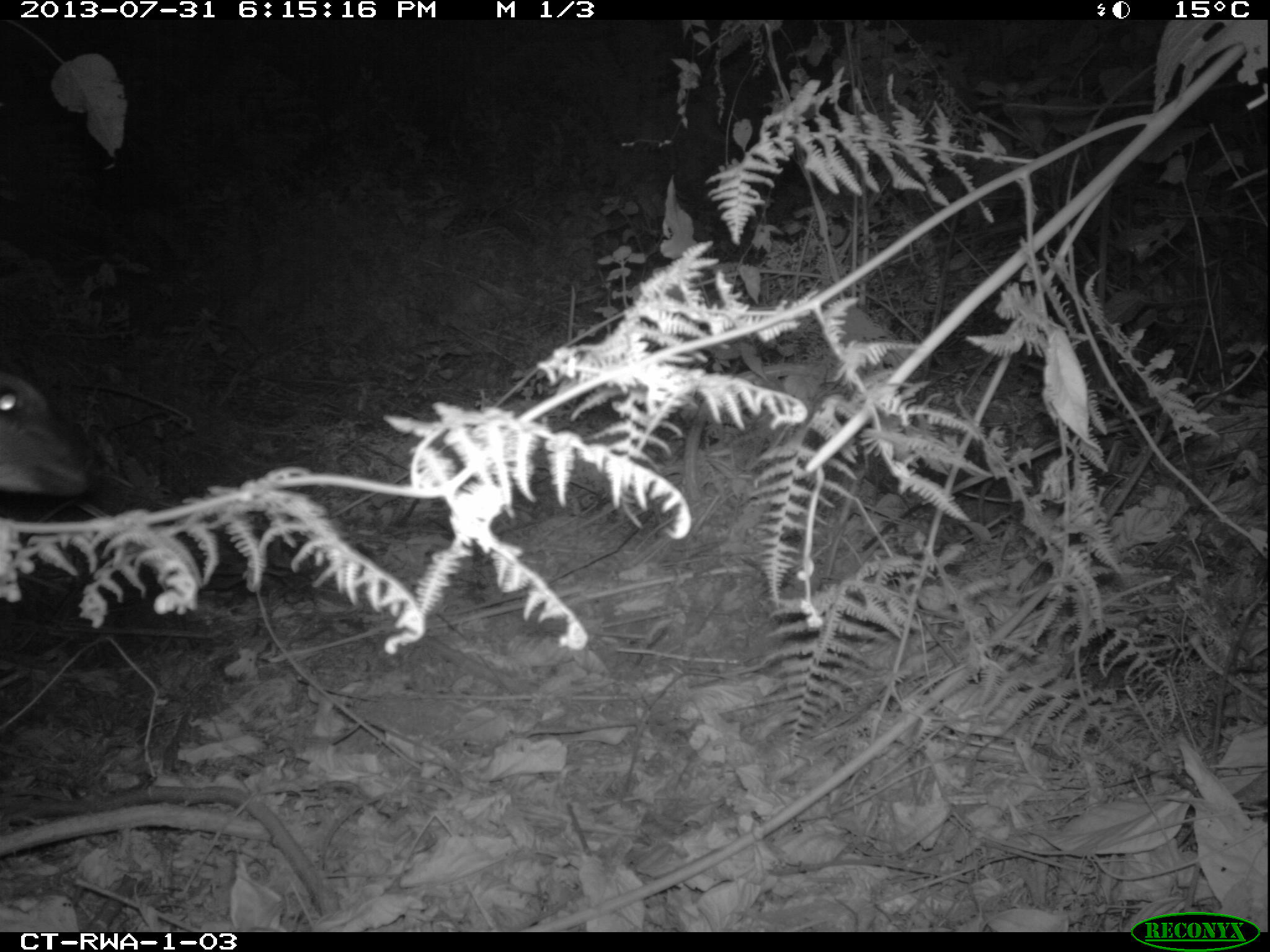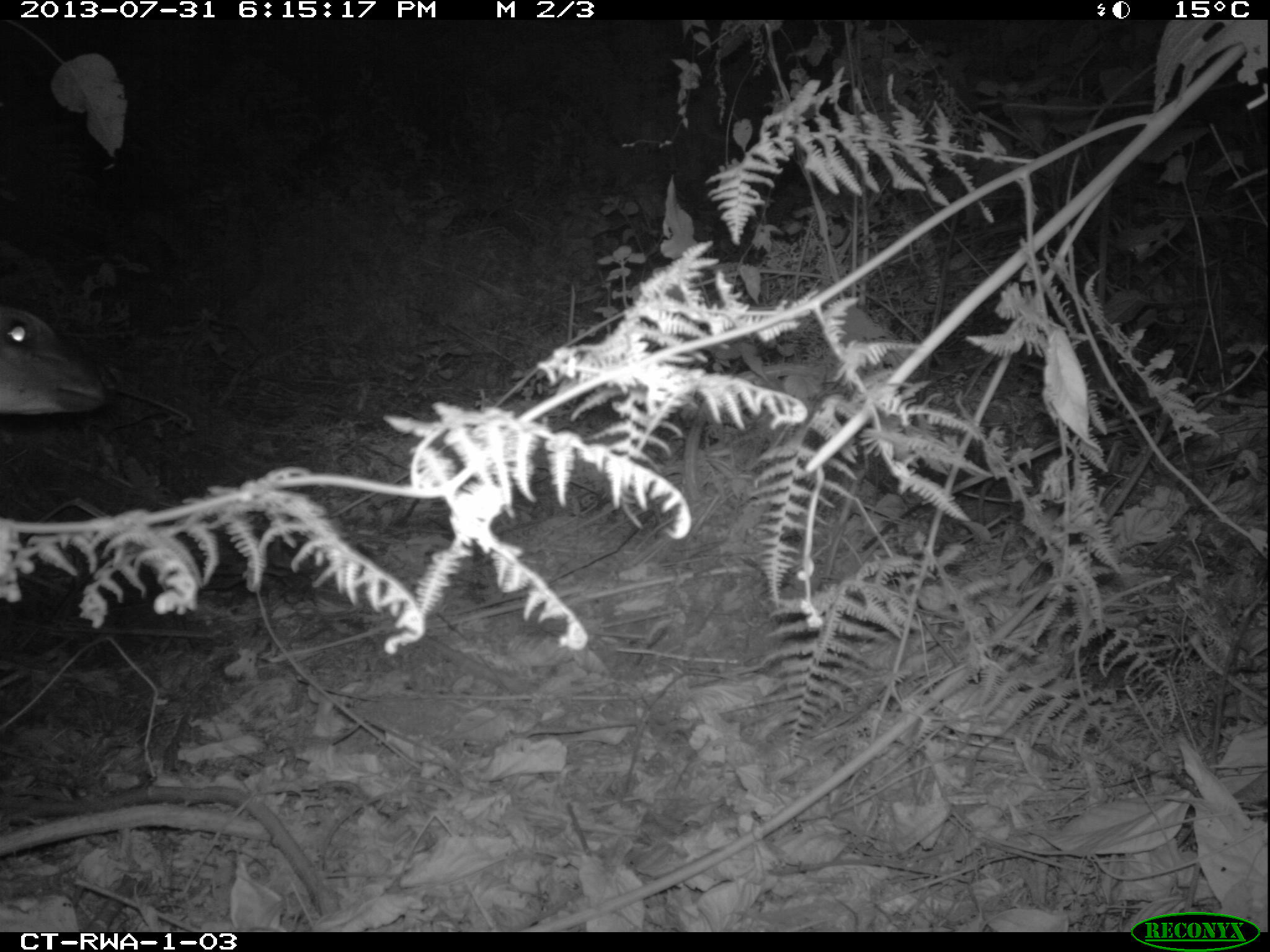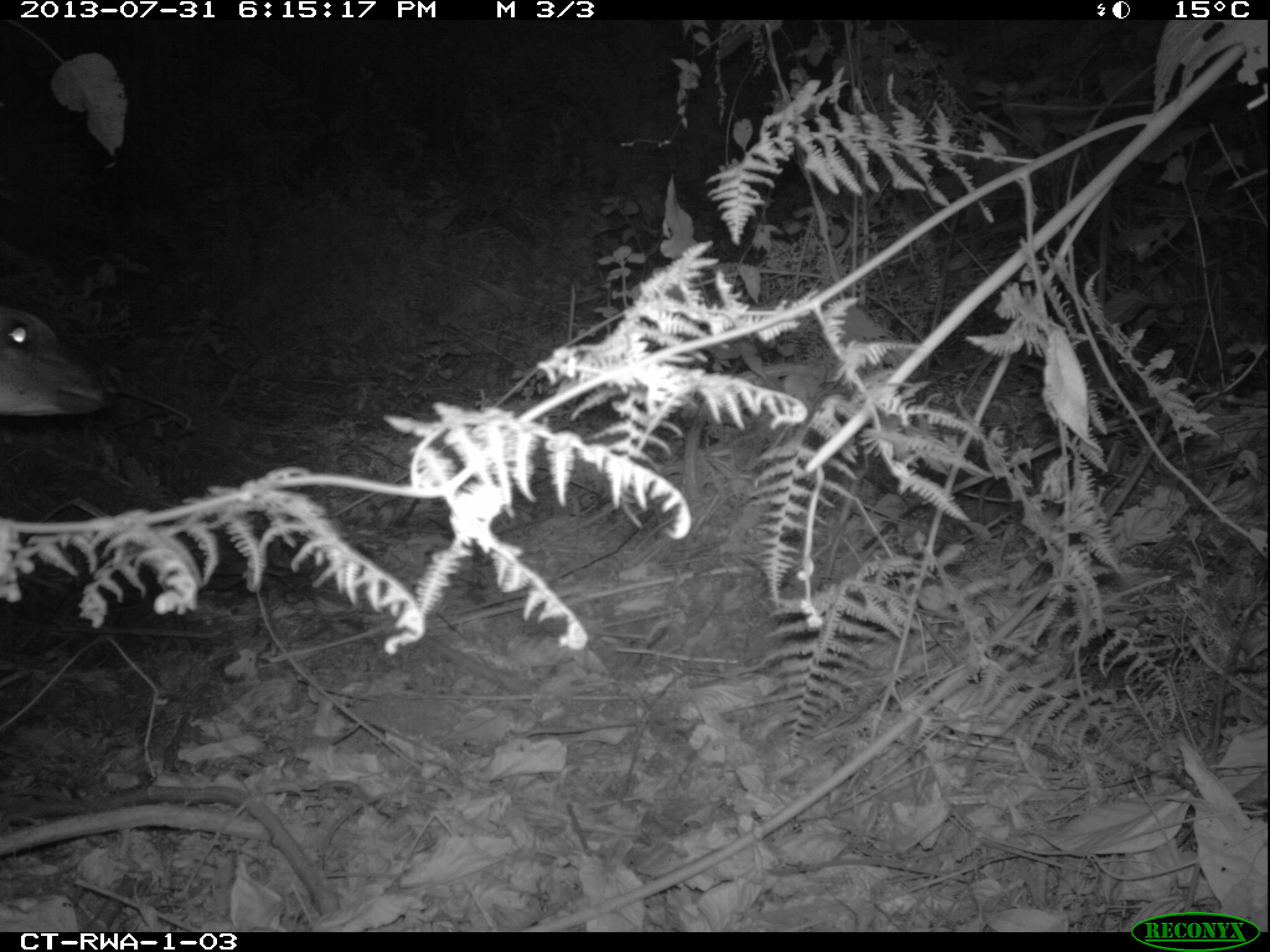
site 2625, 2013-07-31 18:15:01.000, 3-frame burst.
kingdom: Animalia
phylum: Chordata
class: Mammalia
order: Artiodactyla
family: Bovidae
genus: Cephalophus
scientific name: Cephalophus nigrifrons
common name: black-fronted duiker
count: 1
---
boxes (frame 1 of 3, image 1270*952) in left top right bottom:
cephalophus nigrifrons: 0 359 94 502